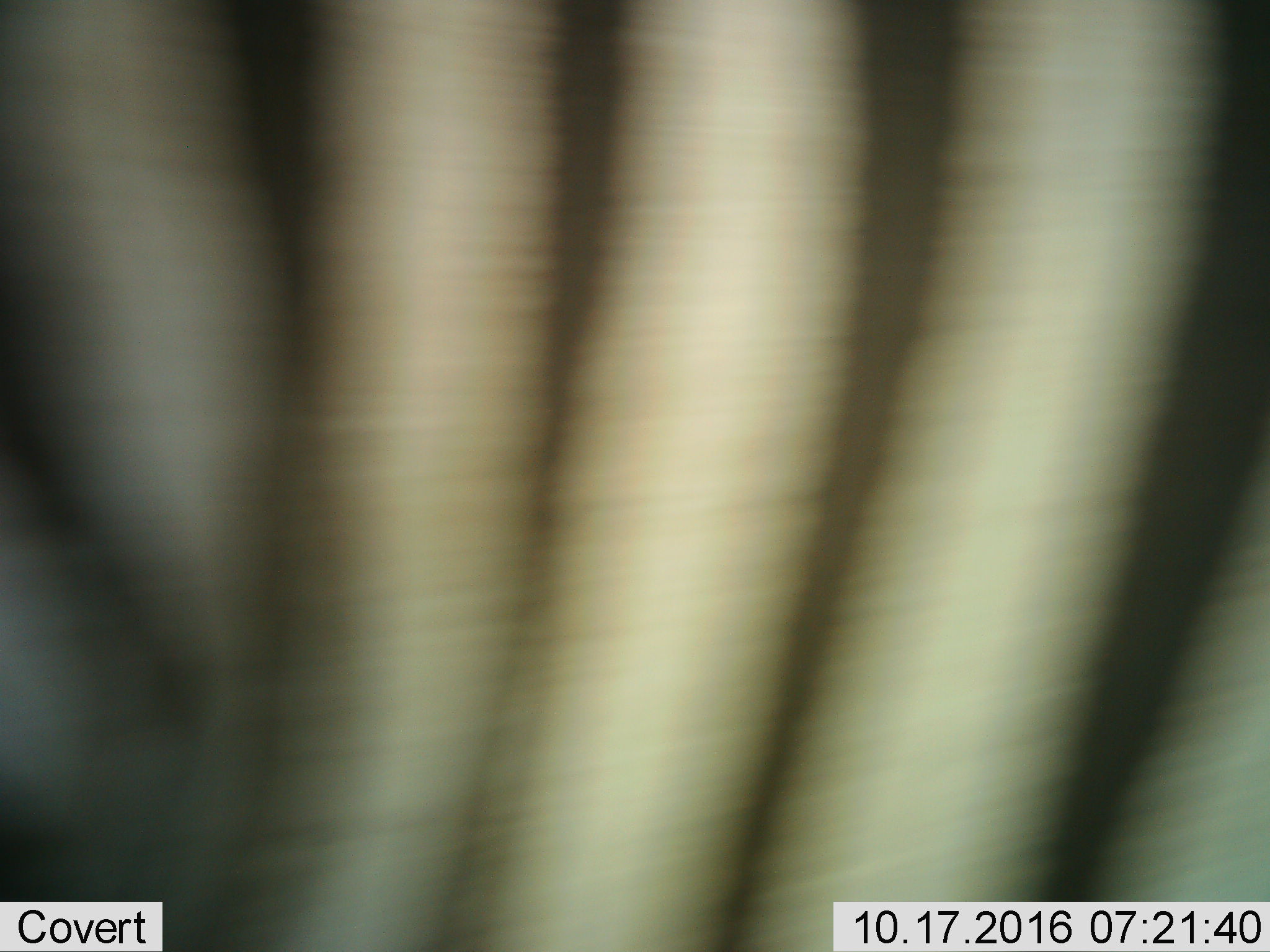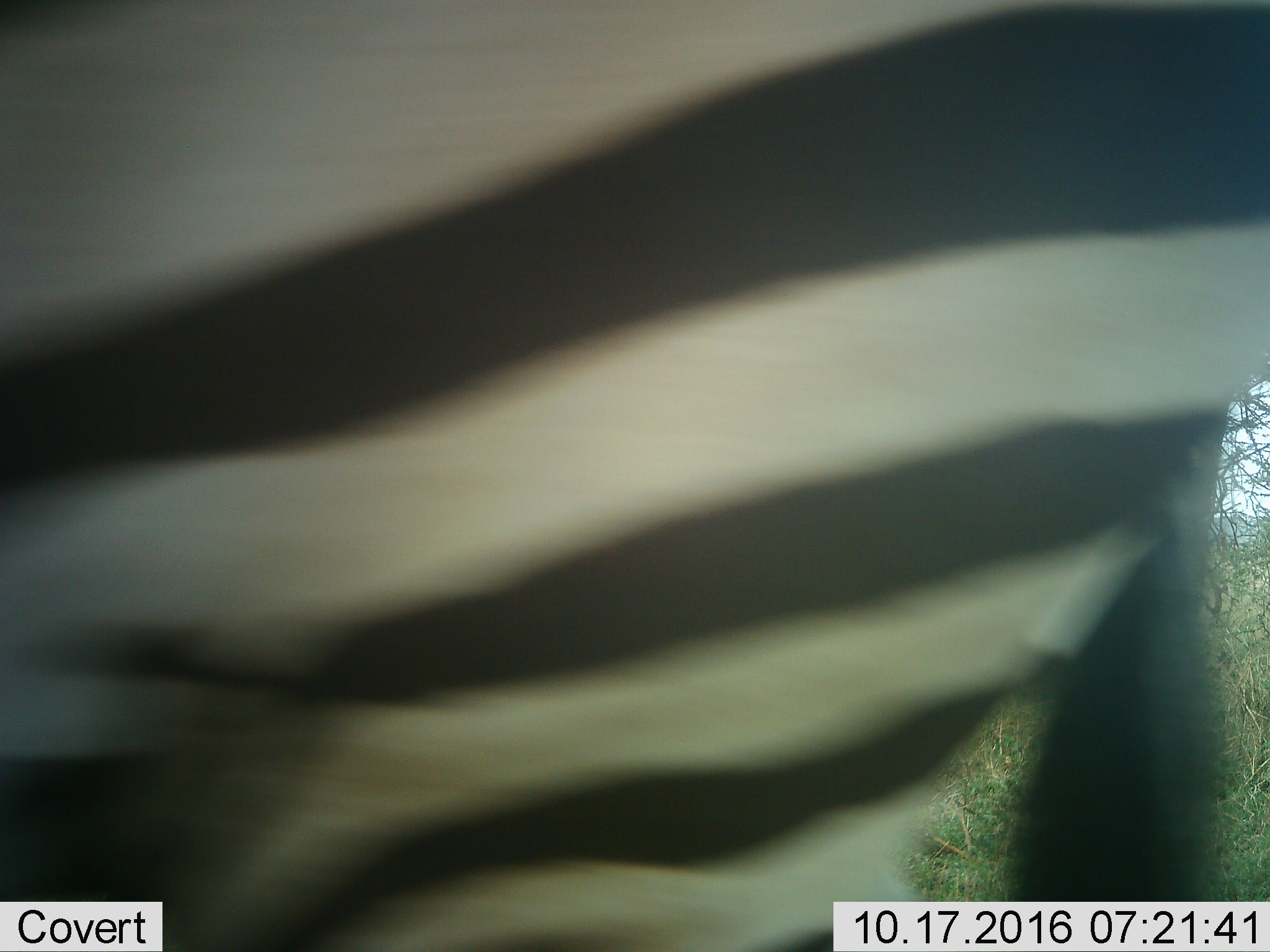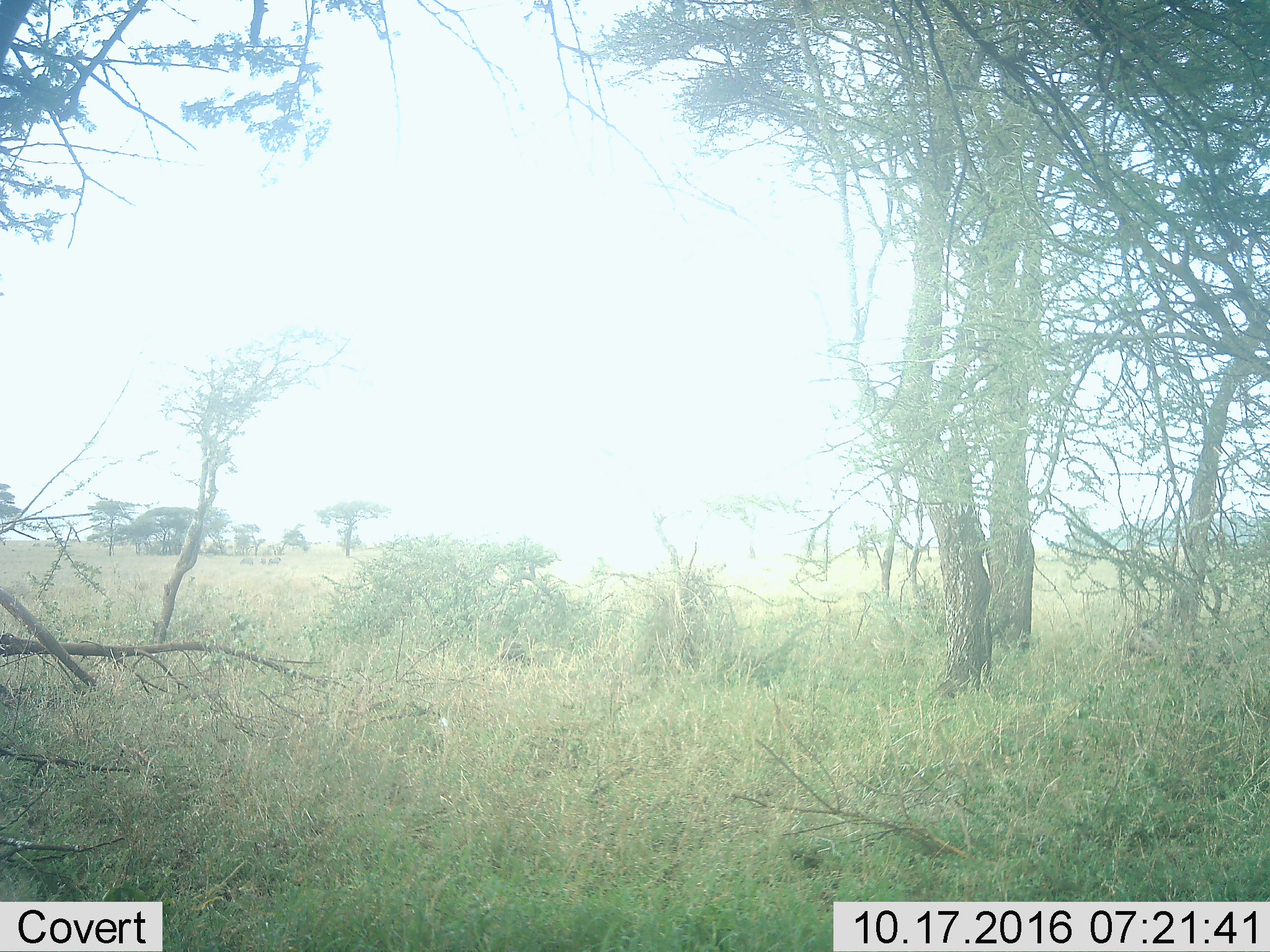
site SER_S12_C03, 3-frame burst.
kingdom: Animalia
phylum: Chordata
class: Mammalia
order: Perissodactyla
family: Equidae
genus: Equus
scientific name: Equus quagga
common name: plains zebra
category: zebraplains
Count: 1.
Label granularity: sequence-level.